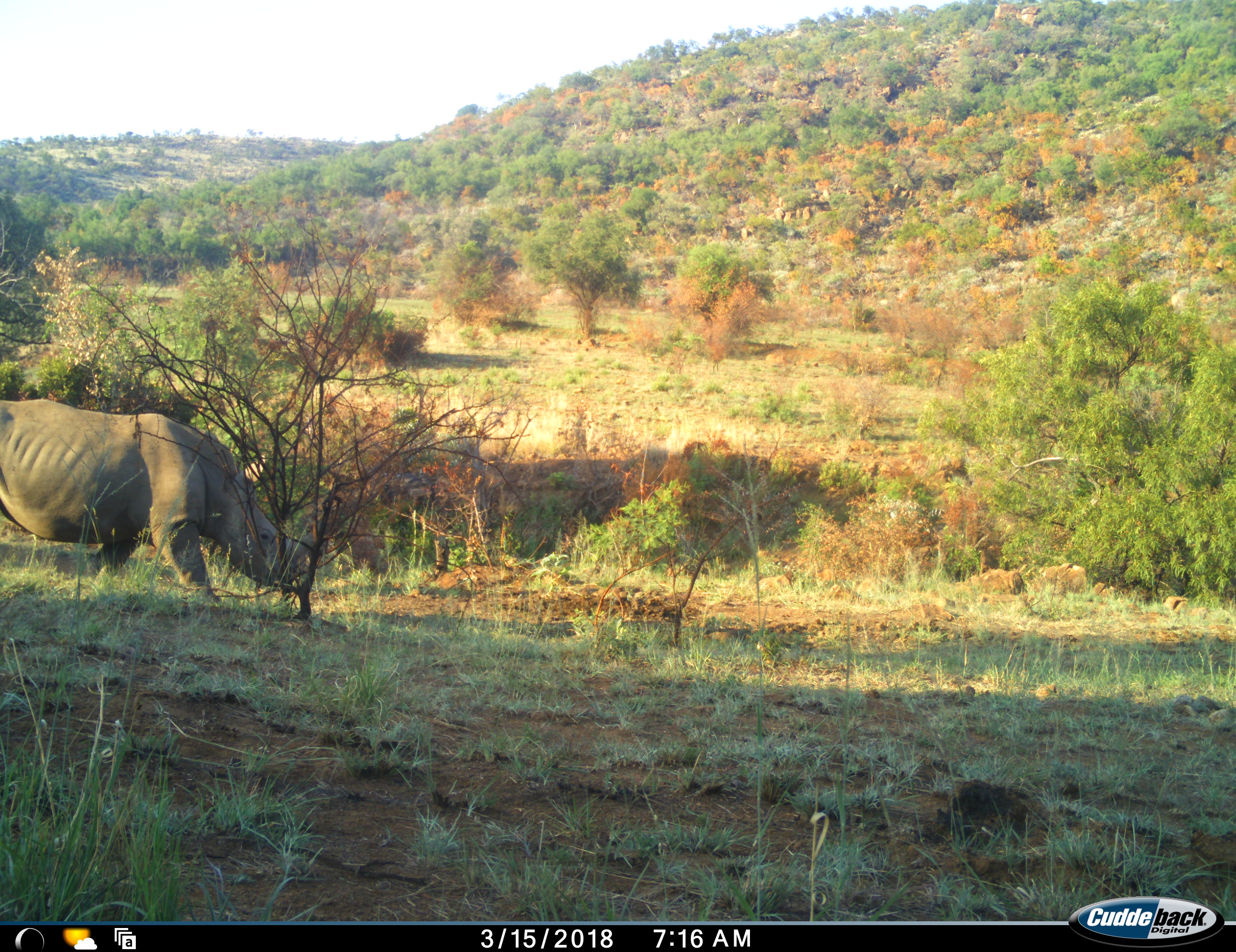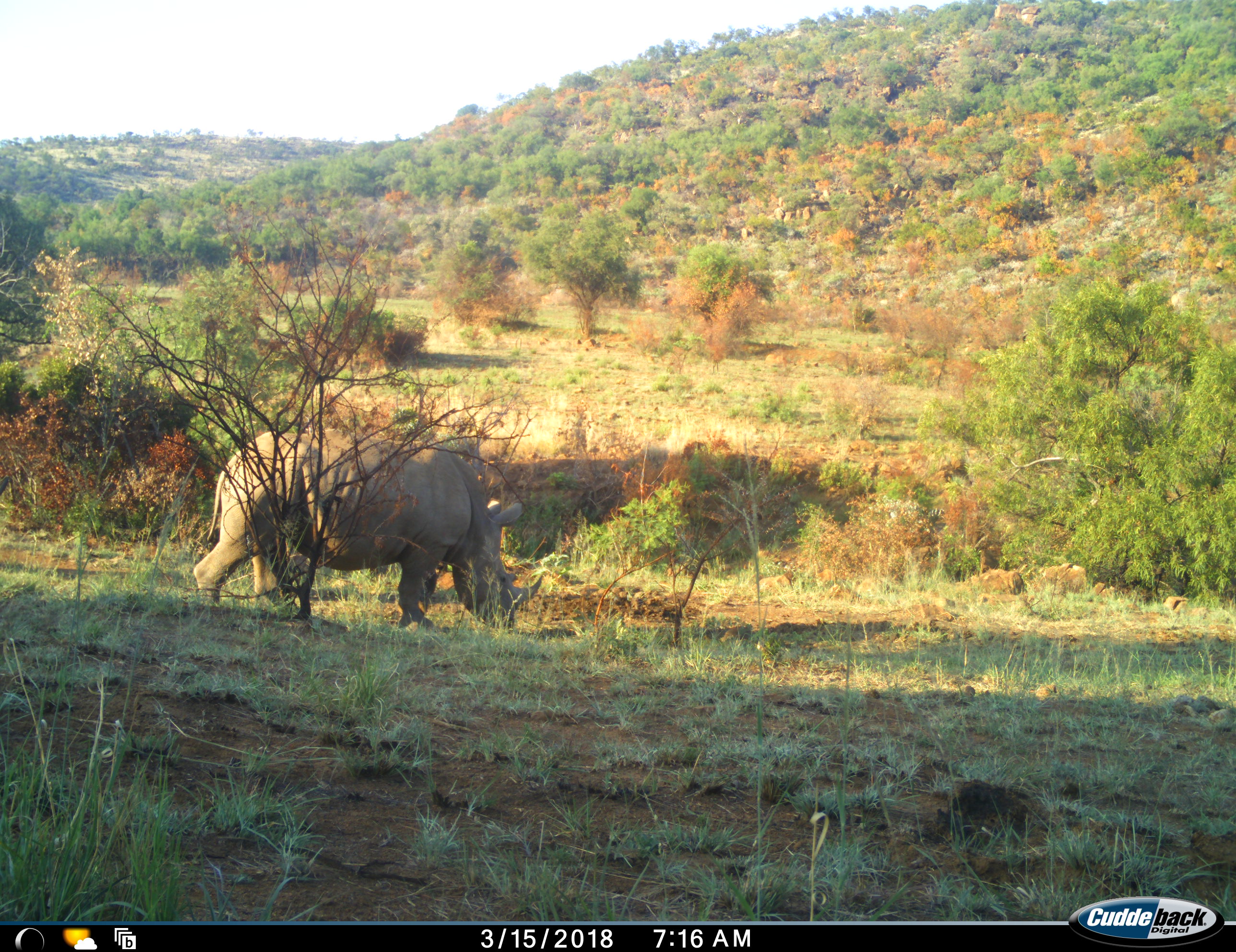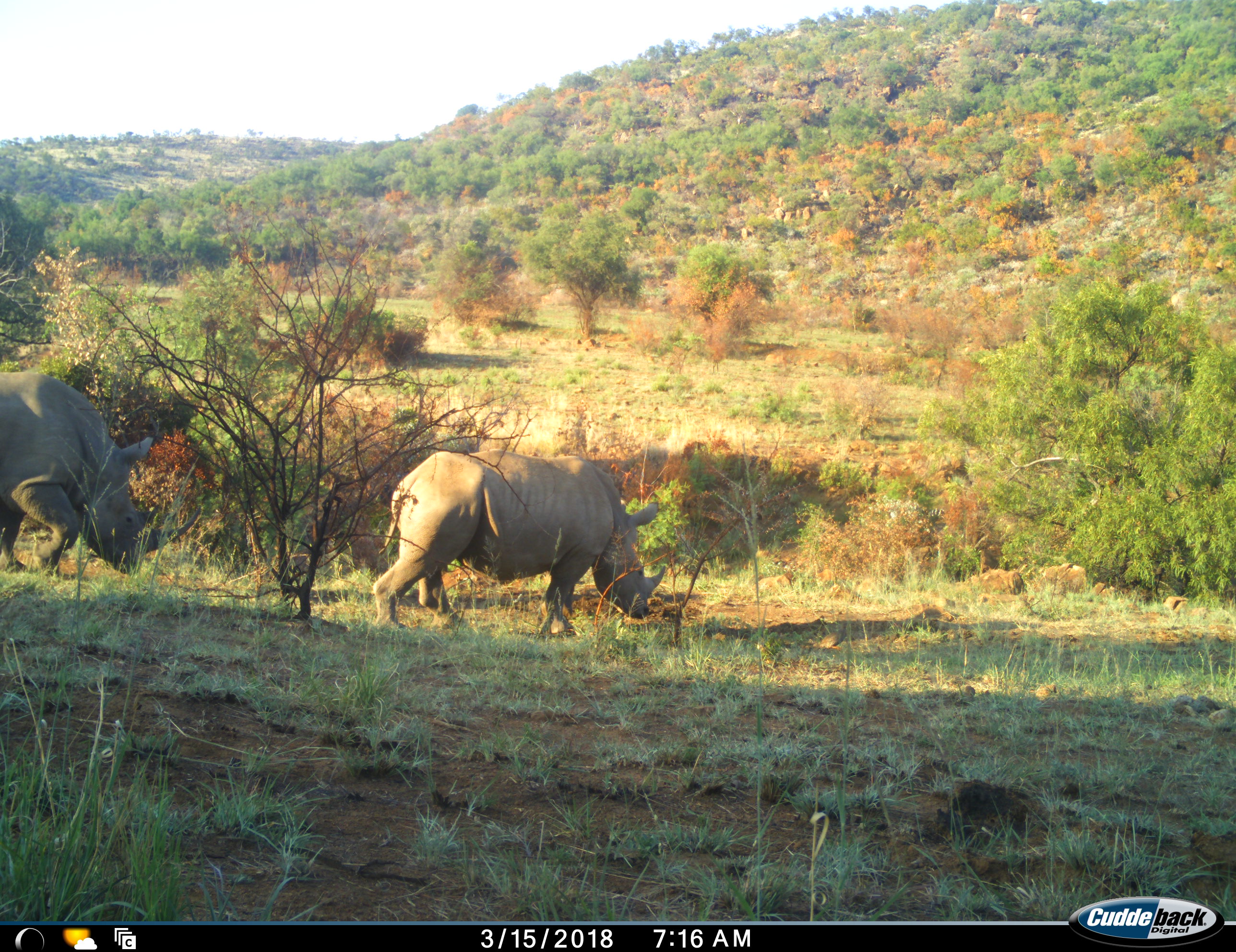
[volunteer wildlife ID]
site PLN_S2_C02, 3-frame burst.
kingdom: Animalia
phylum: Chordata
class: Mammalia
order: Perissodactyla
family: Rhinocerotidae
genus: Ceratotherium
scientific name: Ceratotherium simum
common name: white rhinoceros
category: rhinoceroswhite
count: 2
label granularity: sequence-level